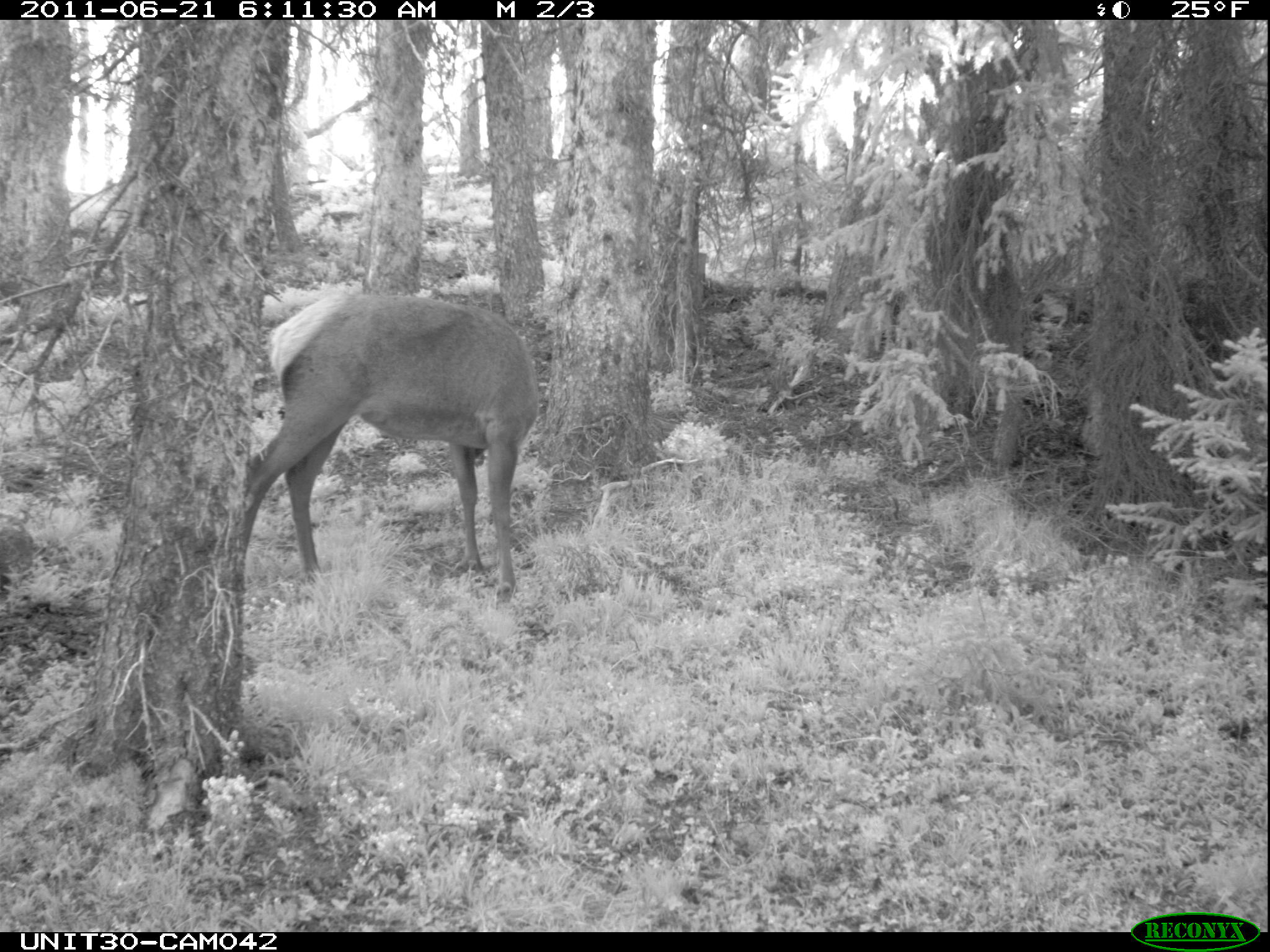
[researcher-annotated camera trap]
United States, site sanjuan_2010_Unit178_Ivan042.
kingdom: Animalia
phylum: Chordata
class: Mammalia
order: Artiodactyla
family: Cervidae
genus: Cervus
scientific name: Cervus elaphus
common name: red deer